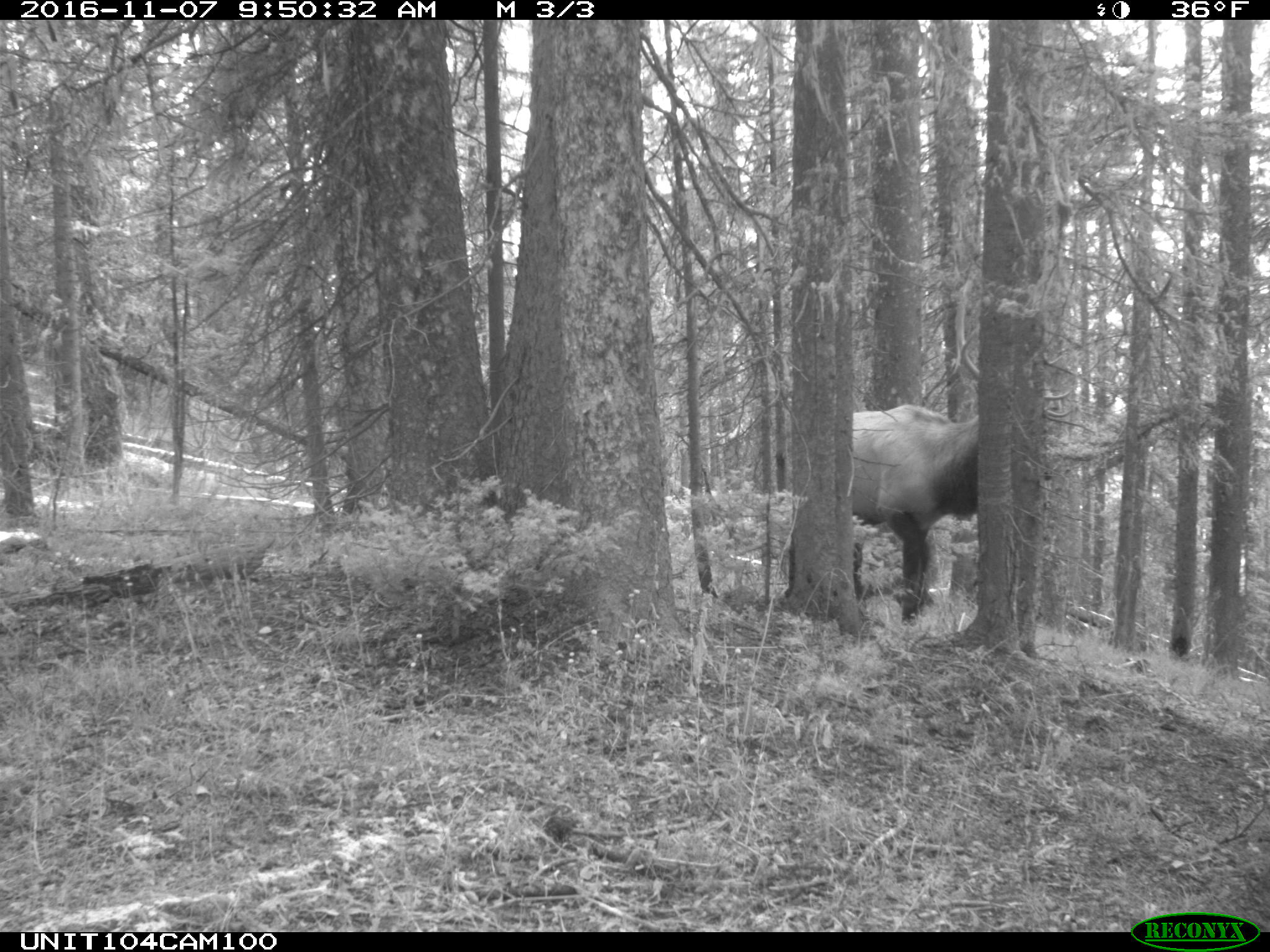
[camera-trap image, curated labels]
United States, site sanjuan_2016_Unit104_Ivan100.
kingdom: Animalia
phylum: Chordata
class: Mammalia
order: Artiodactyla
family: Cervidae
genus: Cervus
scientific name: Cervus elaphus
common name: red deer